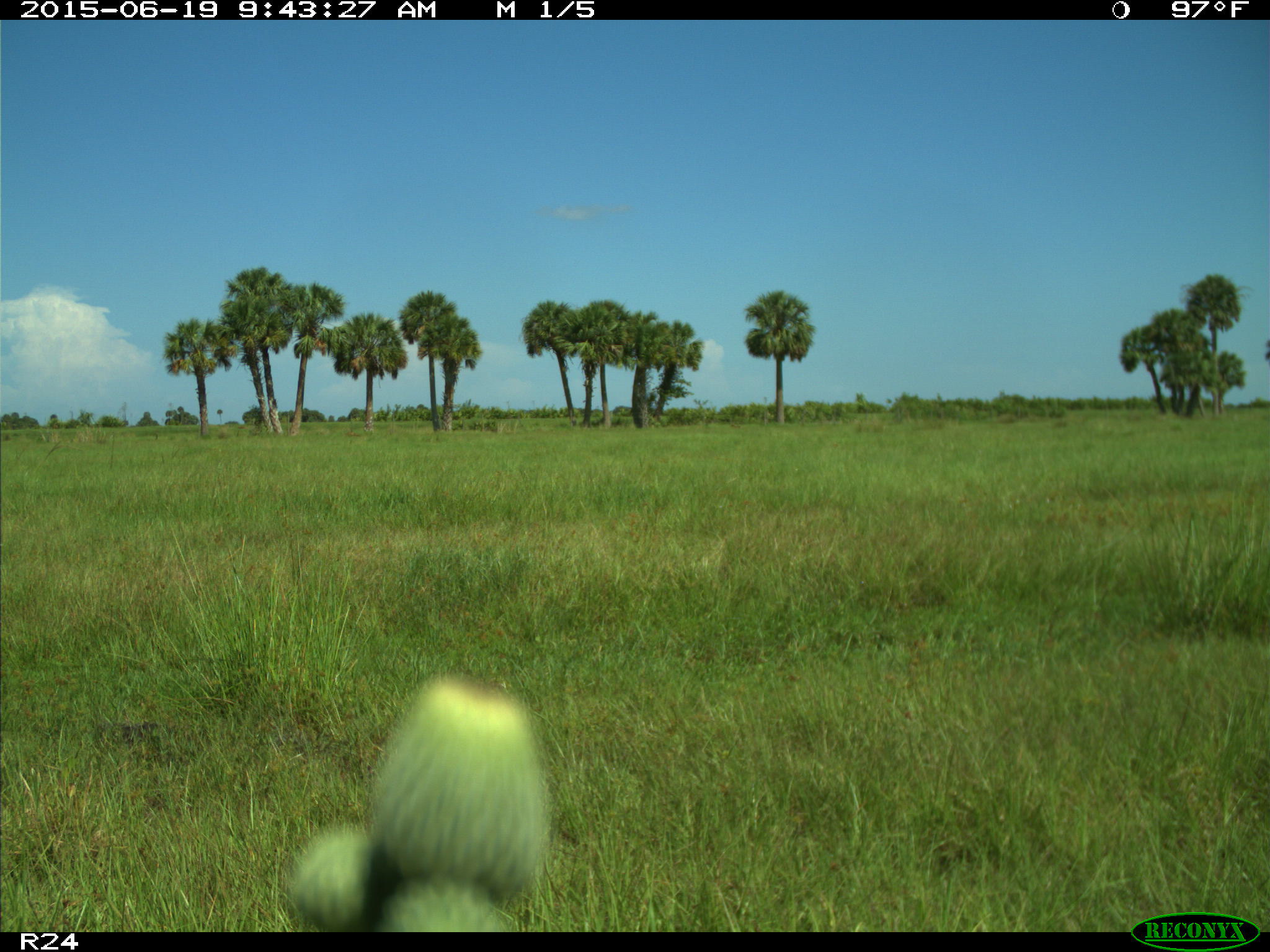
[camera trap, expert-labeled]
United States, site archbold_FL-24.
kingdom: Animalia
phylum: Chordata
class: Mammalia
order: Artiodactyla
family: Bovidae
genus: Bos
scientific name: Bos taurus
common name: domestic cow